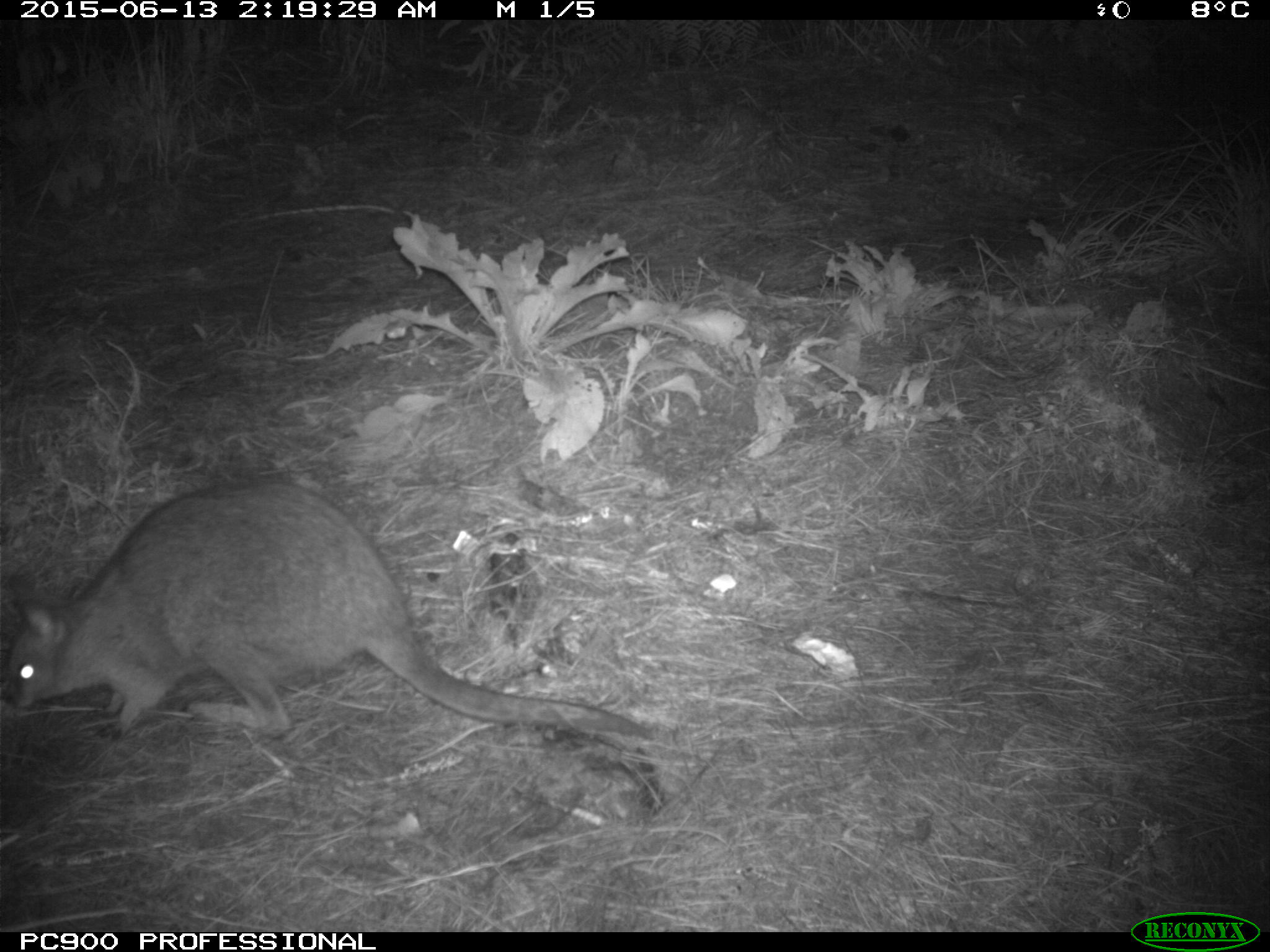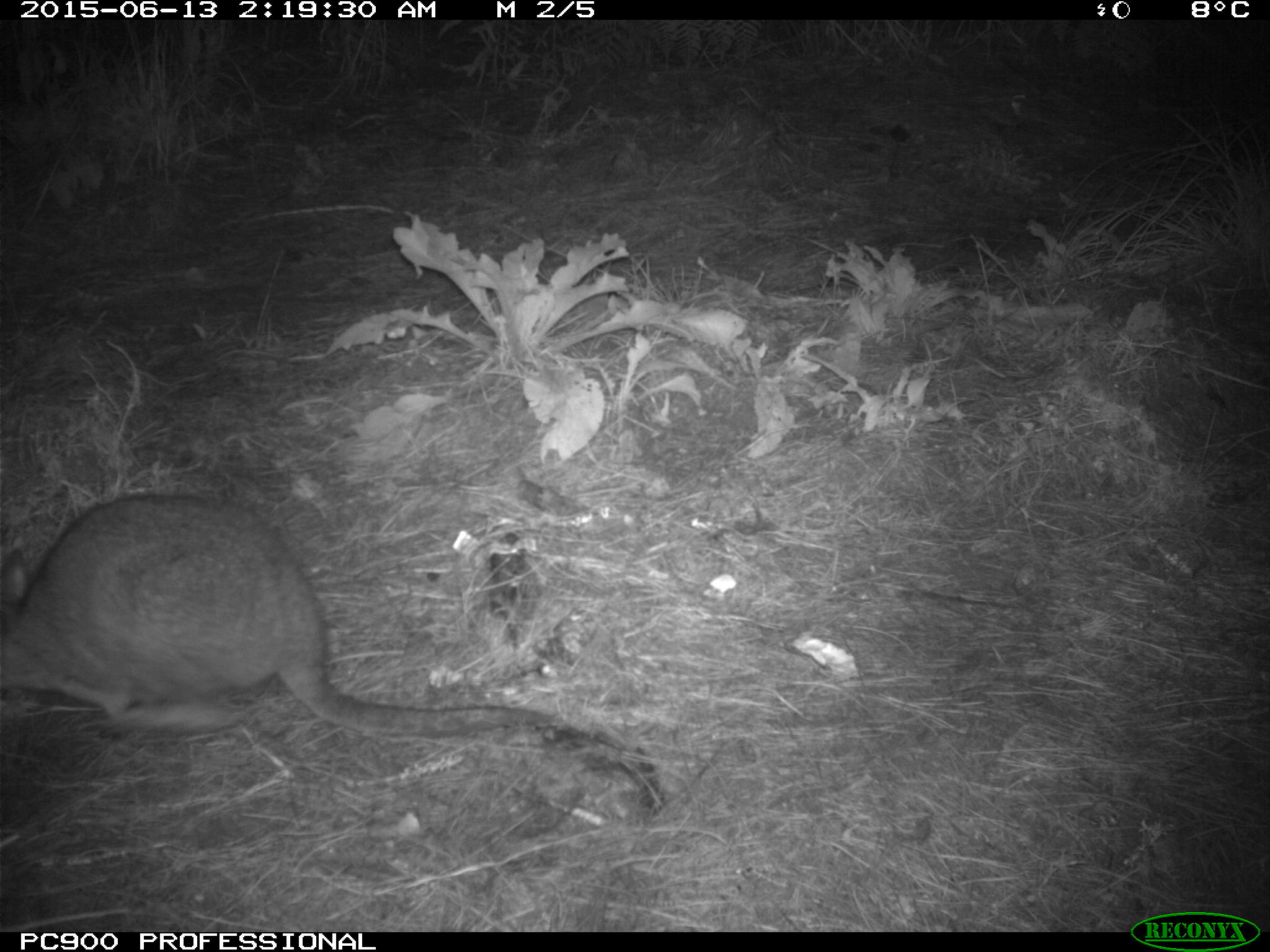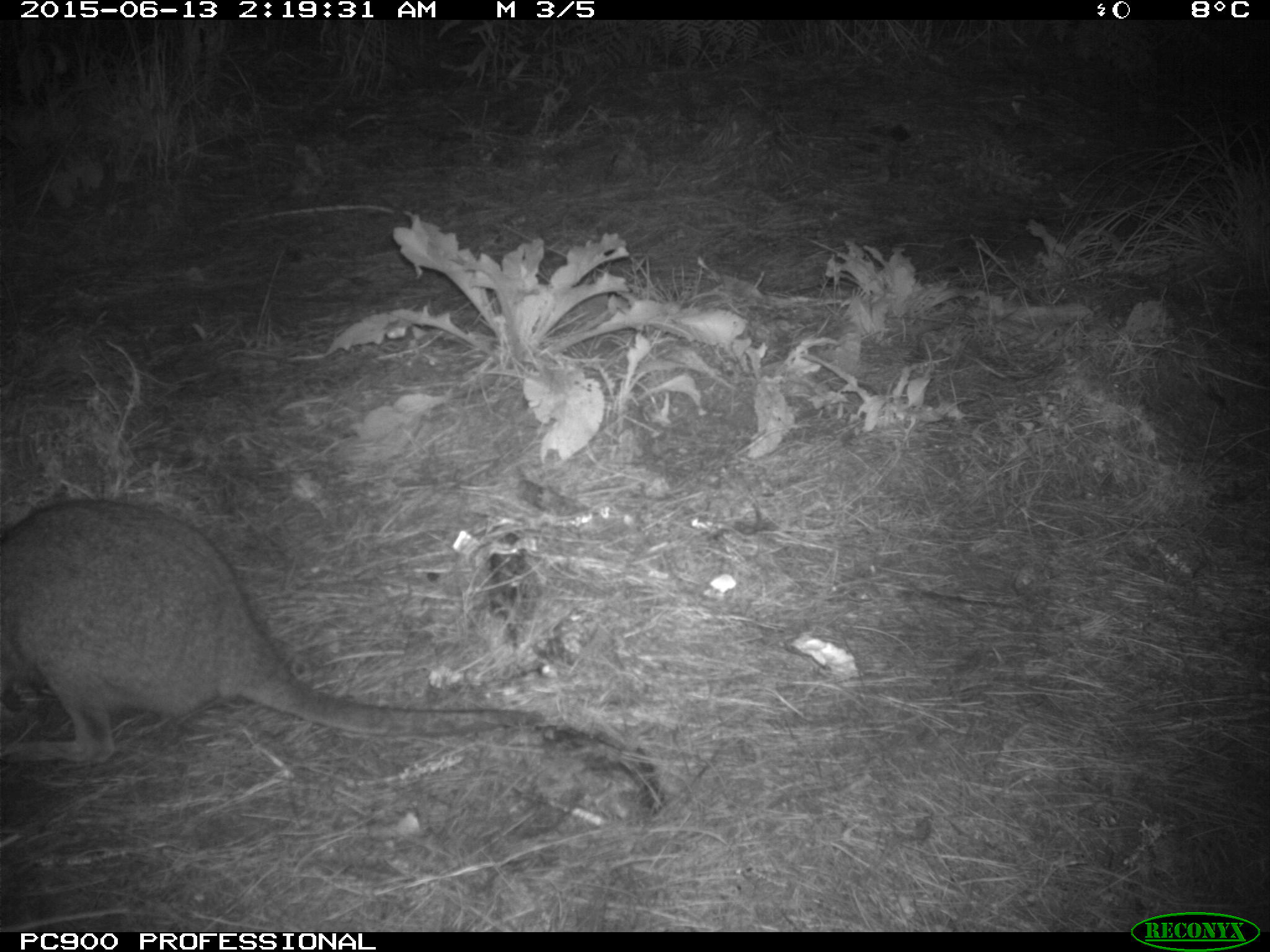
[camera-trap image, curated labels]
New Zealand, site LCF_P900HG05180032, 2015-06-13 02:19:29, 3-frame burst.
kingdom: Animalia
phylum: Chordata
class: Mammalia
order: Diprotodontia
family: Macropodidae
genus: Notamacropus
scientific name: Notamacropus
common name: wallaby